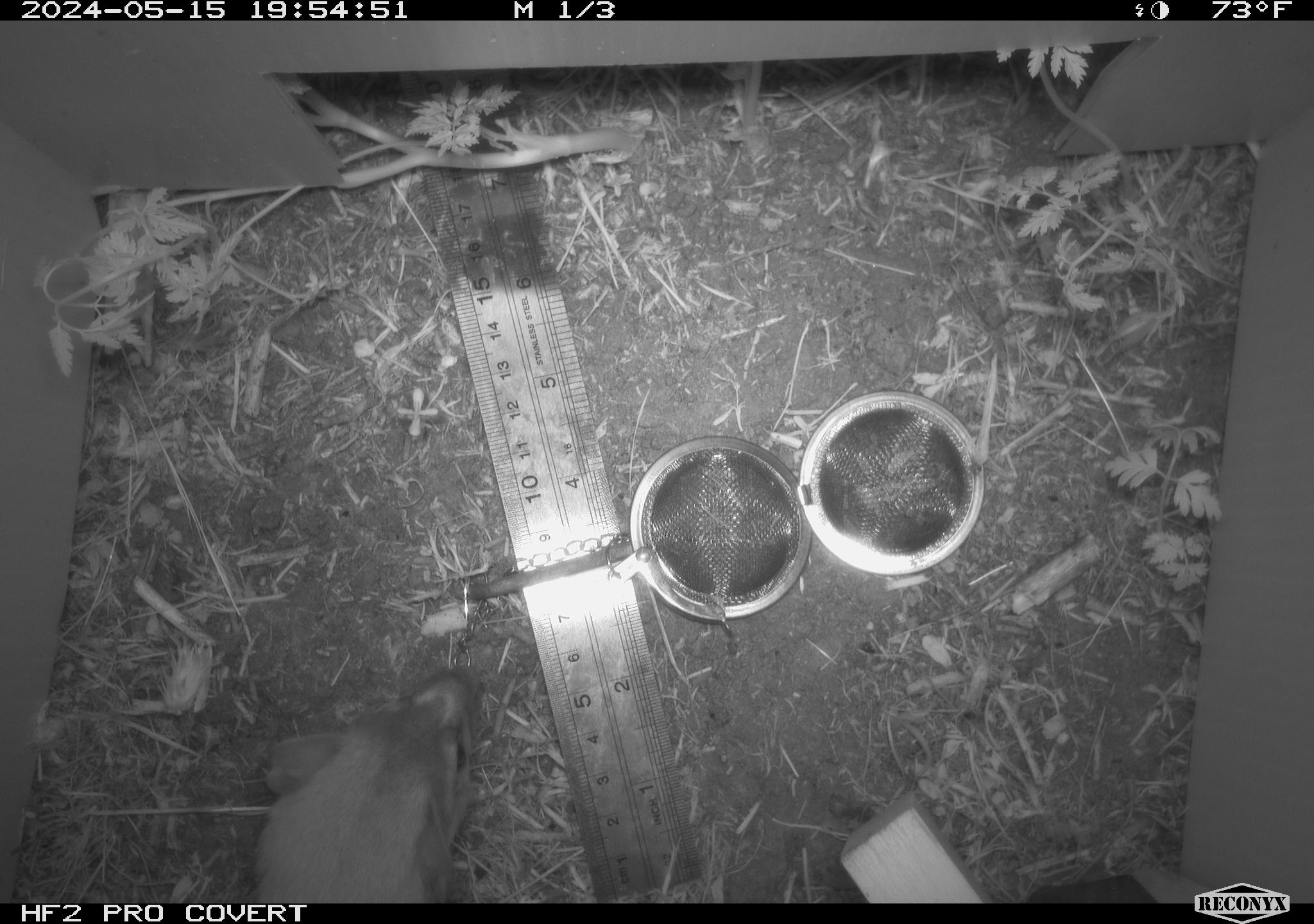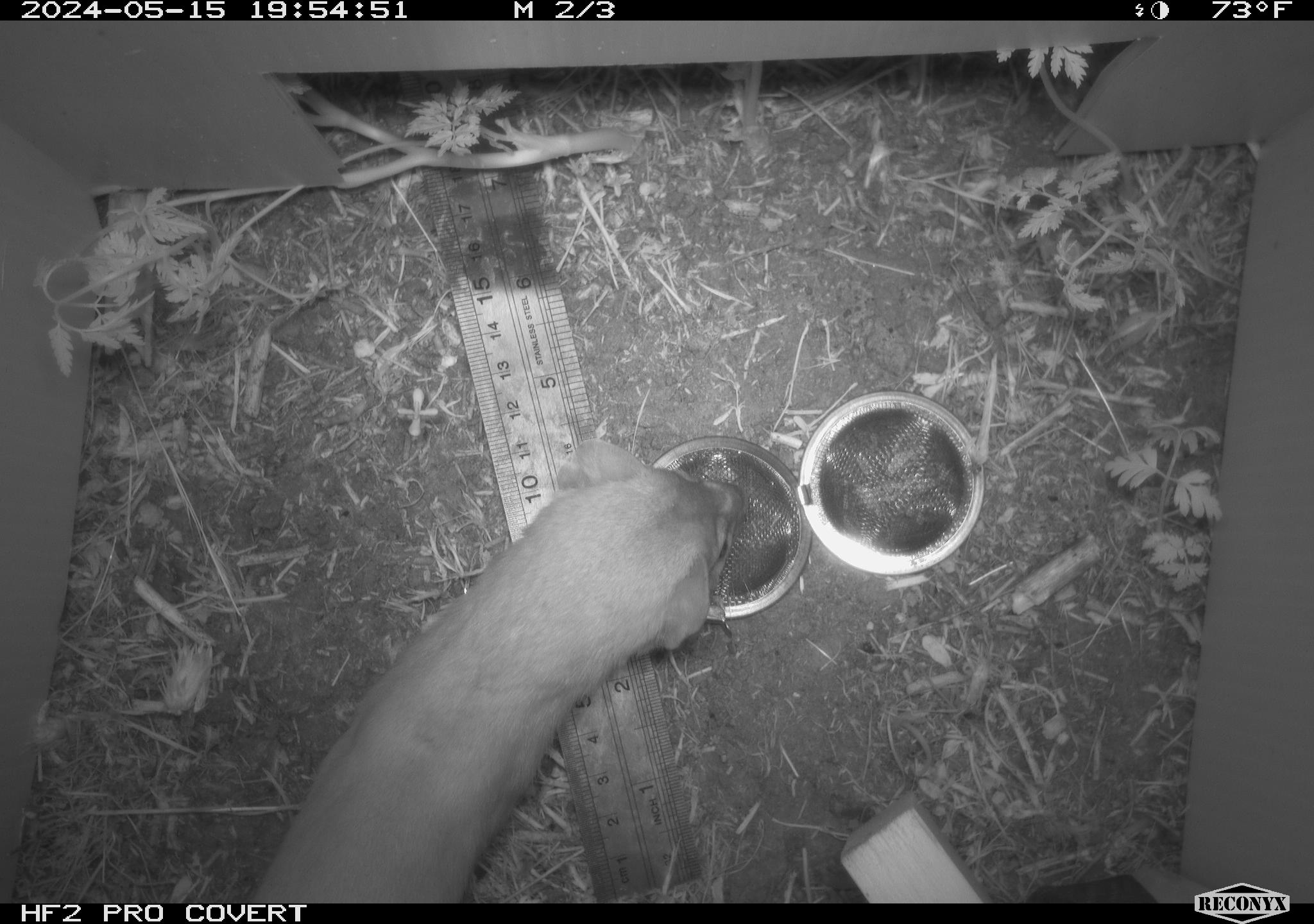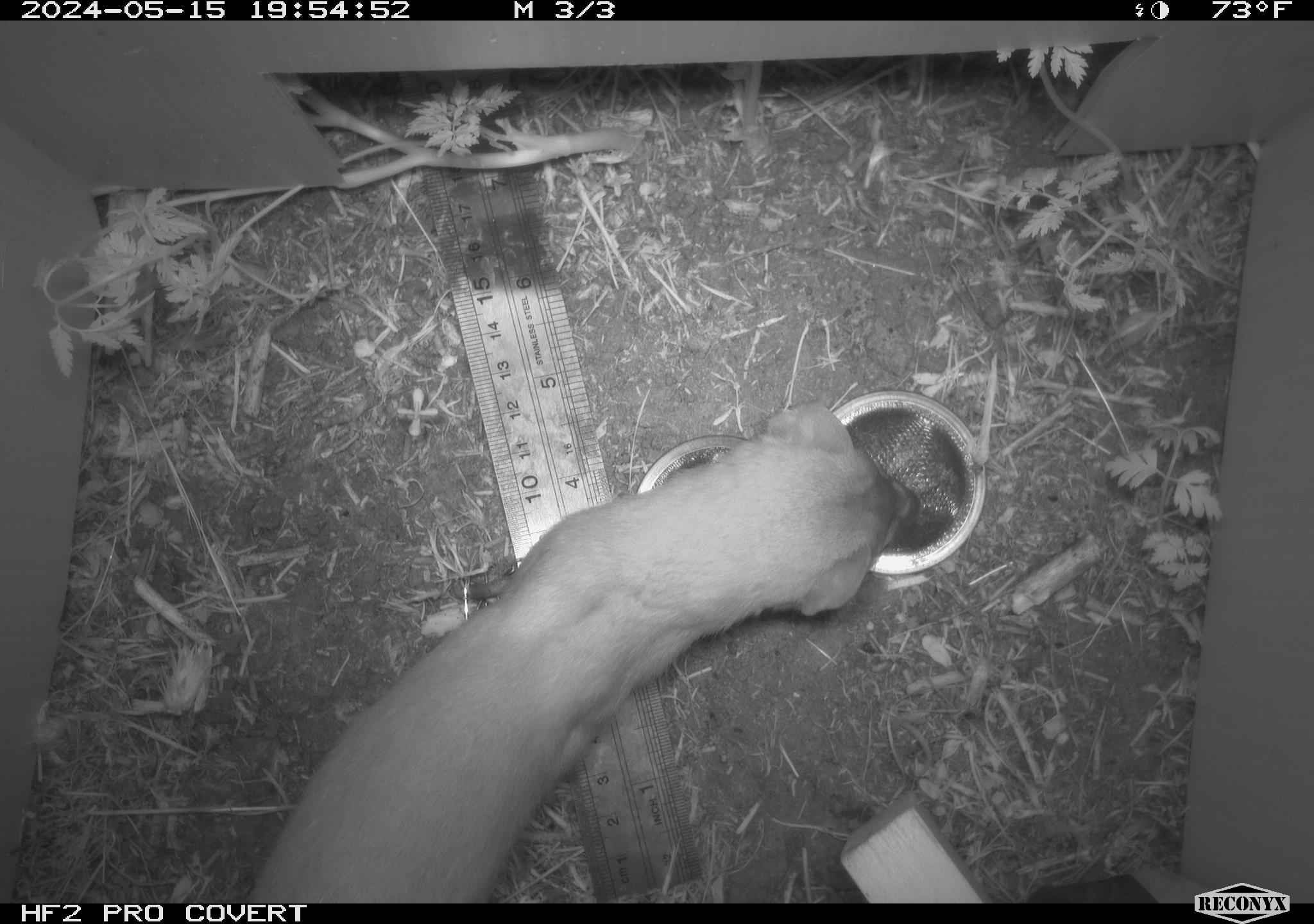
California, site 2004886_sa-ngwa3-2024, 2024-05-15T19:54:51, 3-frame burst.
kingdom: Animalia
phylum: Chordata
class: Mammalia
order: Carnivora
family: Mustelidae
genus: Neogale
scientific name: Neogale frenata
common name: long-tailed weasel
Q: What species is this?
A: Long-tailed weasel (Neogale frenata).